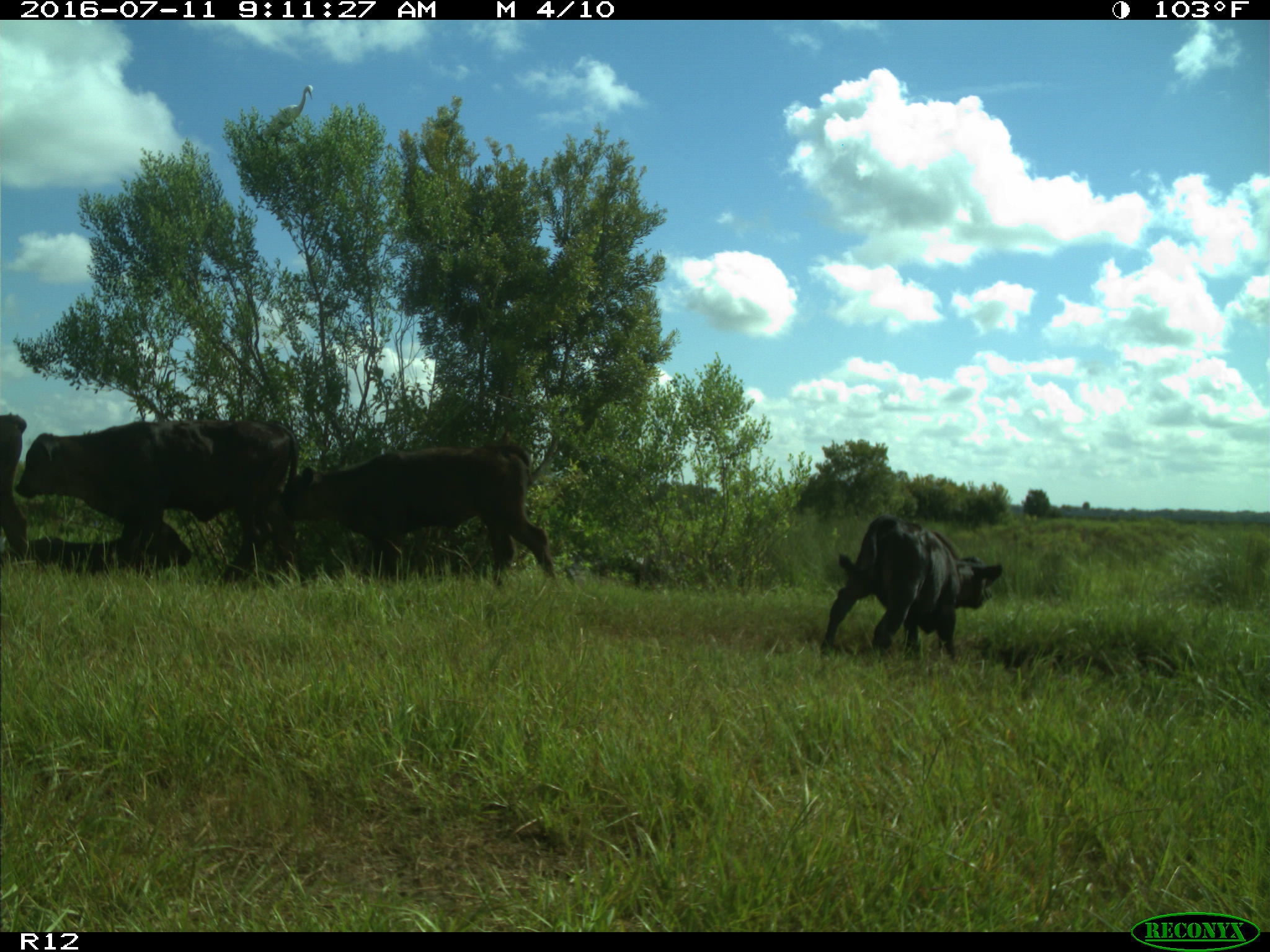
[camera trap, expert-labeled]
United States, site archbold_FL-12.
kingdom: Animalia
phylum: Chordata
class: Mammalia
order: Artiodactyla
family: Bovidae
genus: Bos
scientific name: Bos taurus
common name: domestic cow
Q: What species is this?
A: Bos taurus (domestic cow).